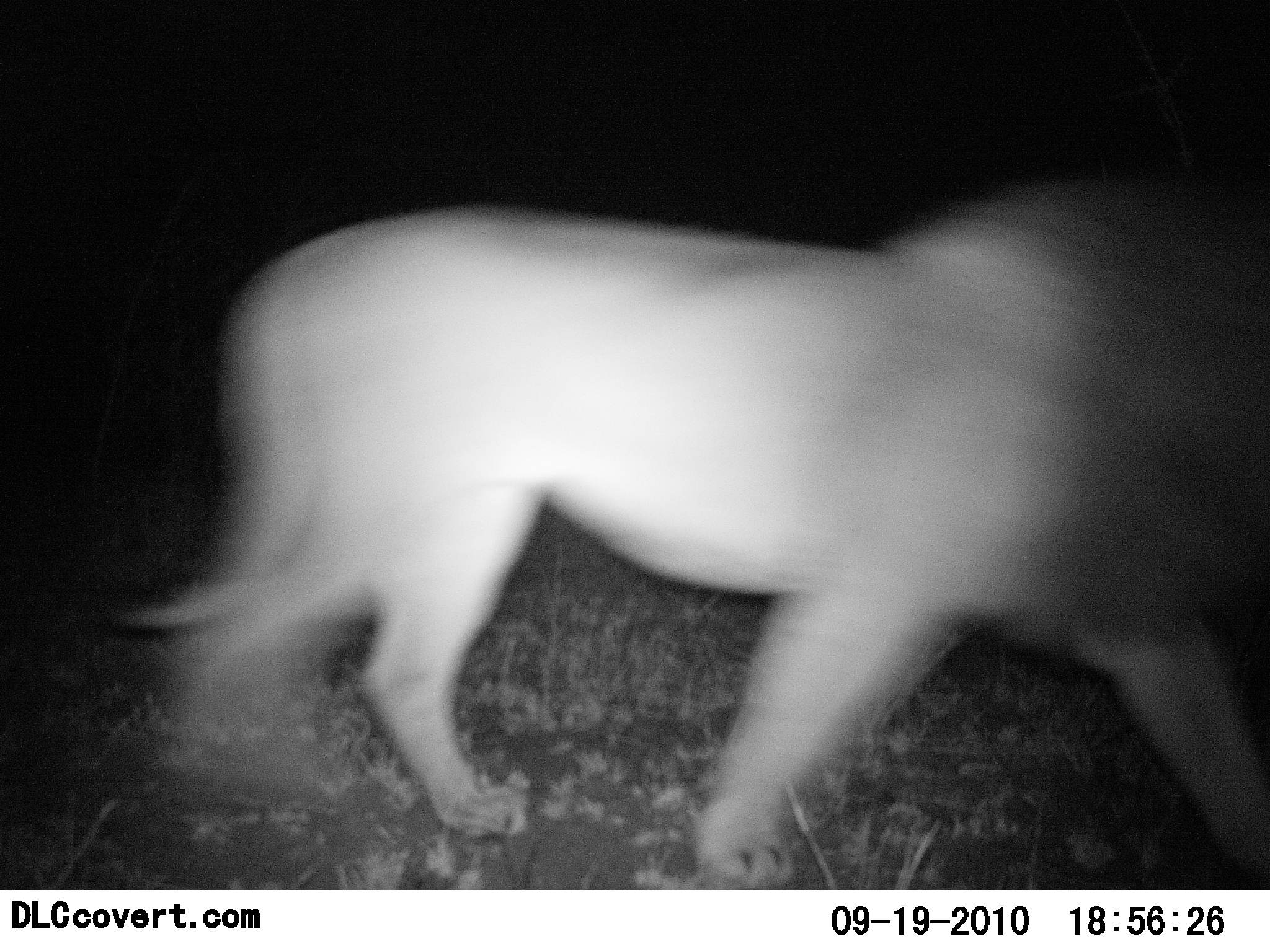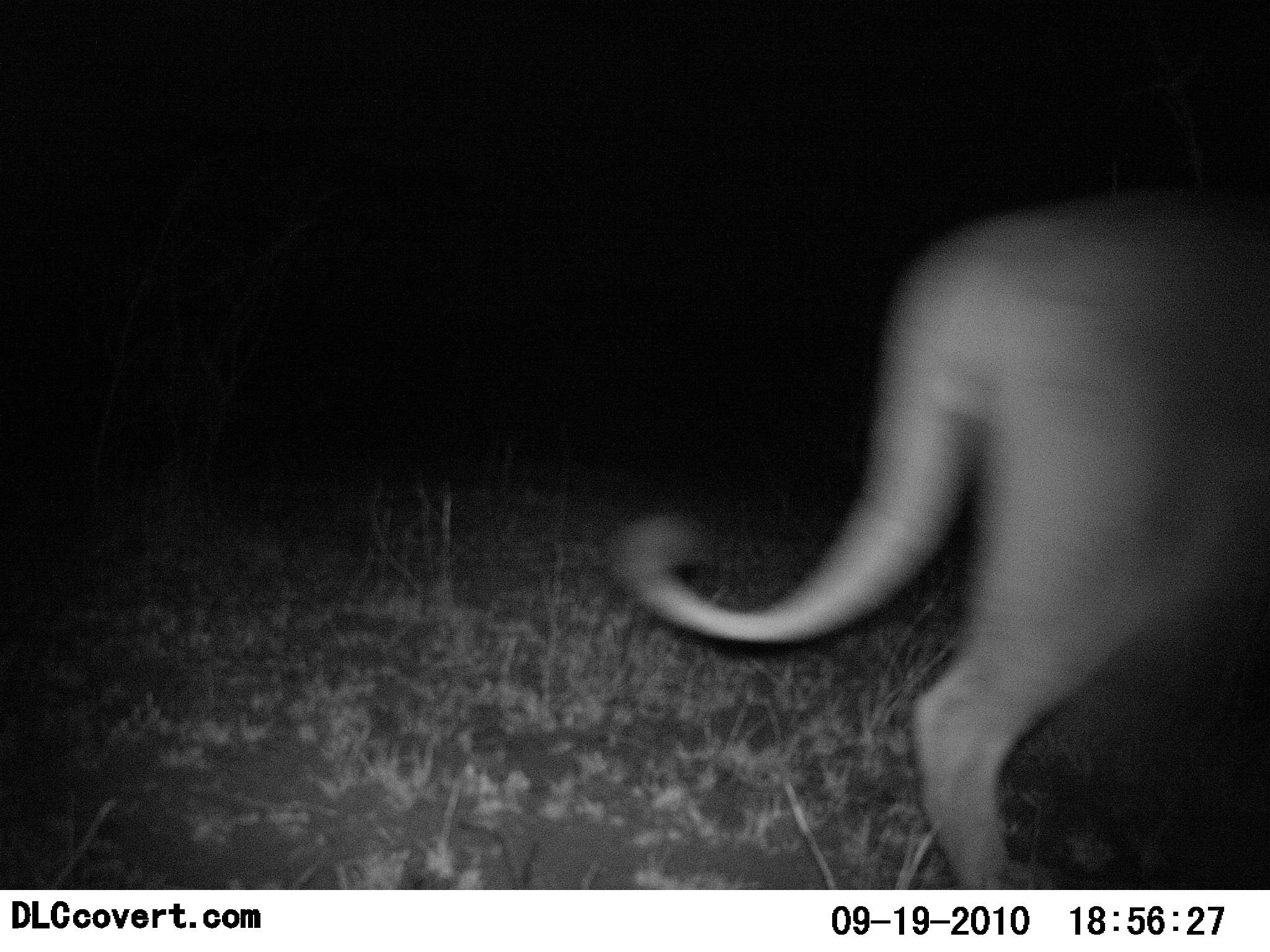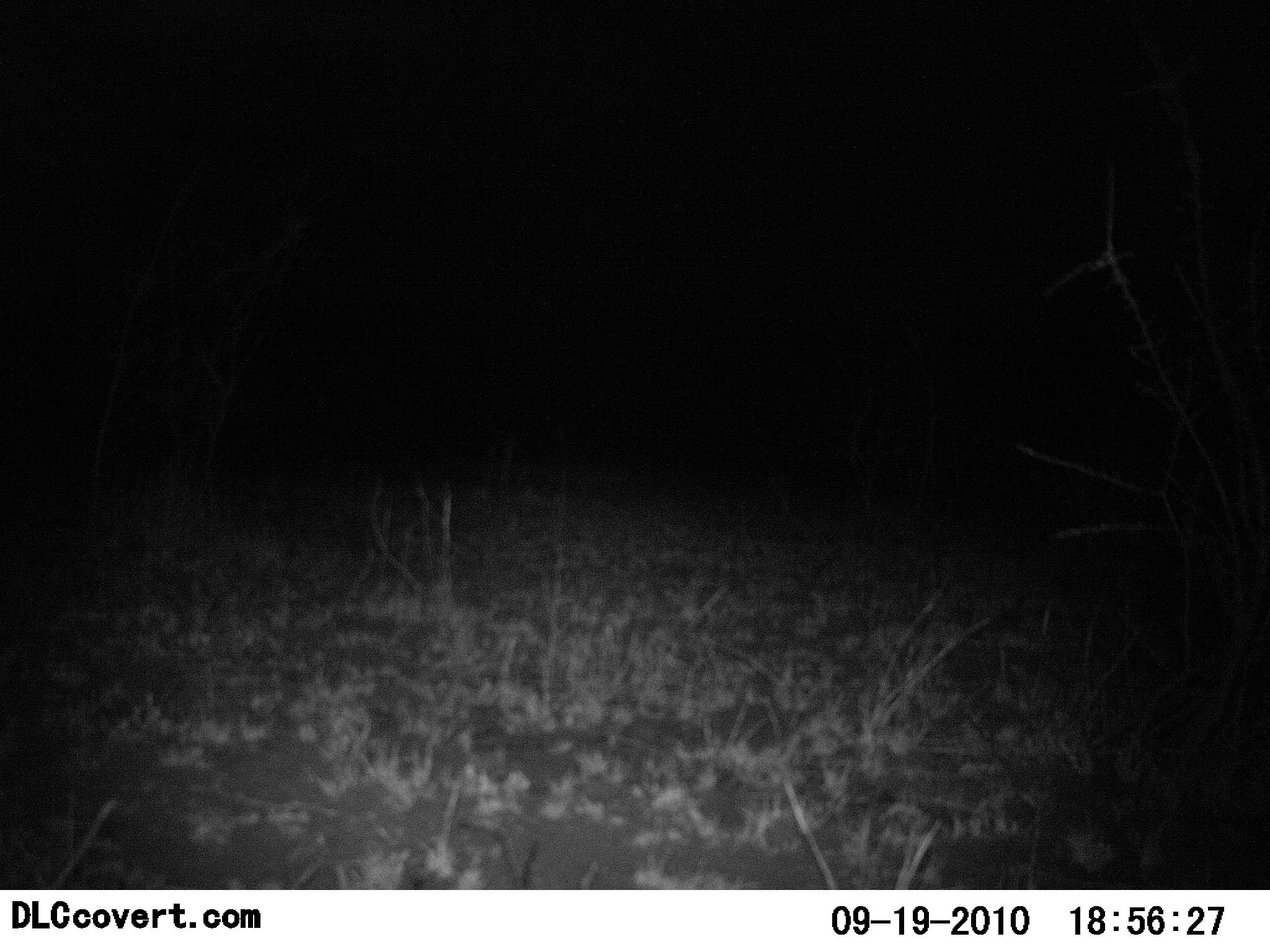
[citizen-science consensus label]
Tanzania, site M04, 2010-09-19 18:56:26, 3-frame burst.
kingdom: Animalia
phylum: Chordata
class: Mammalia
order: Carnivora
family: Felidae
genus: Panthera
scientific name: Panthera leo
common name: lion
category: lionmale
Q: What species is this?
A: Lionmale (lion) (Panthera leo).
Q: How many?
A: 1.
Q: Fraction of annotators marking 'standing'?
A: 8%.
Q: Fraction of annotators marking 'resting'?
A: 0%.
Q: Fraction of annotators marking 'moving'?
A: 100%.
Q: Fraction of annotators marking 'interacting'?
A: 0%.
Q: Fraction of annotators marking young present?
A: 0%.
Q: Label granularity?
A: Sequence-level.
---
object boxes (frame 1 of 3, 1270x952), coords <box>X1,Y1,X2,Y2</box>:
animal: <box>107,179,1270,889</box>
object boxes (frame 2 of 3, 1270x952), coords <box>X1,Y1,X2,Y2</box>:
animal: <box>600,197,1270,888</box>